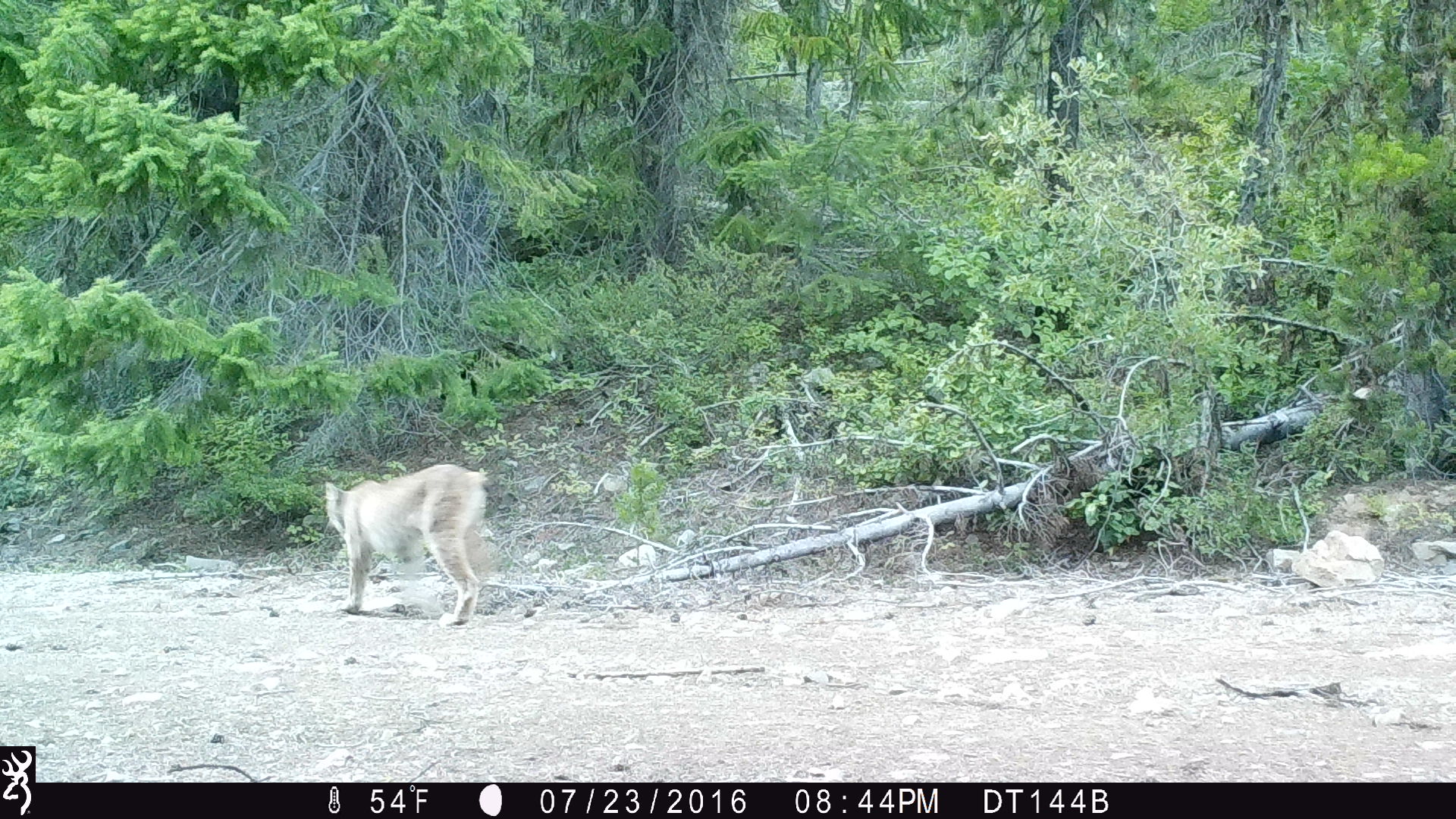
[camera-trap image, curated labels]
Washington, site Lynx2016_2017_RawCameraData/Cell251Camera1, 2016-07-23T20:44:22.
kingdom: Animalia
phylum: Chordata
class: Mammalia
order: Carnivora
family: Felidae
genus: Lynx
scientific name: Lynx canadensis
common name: canada lynx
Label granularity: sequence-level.